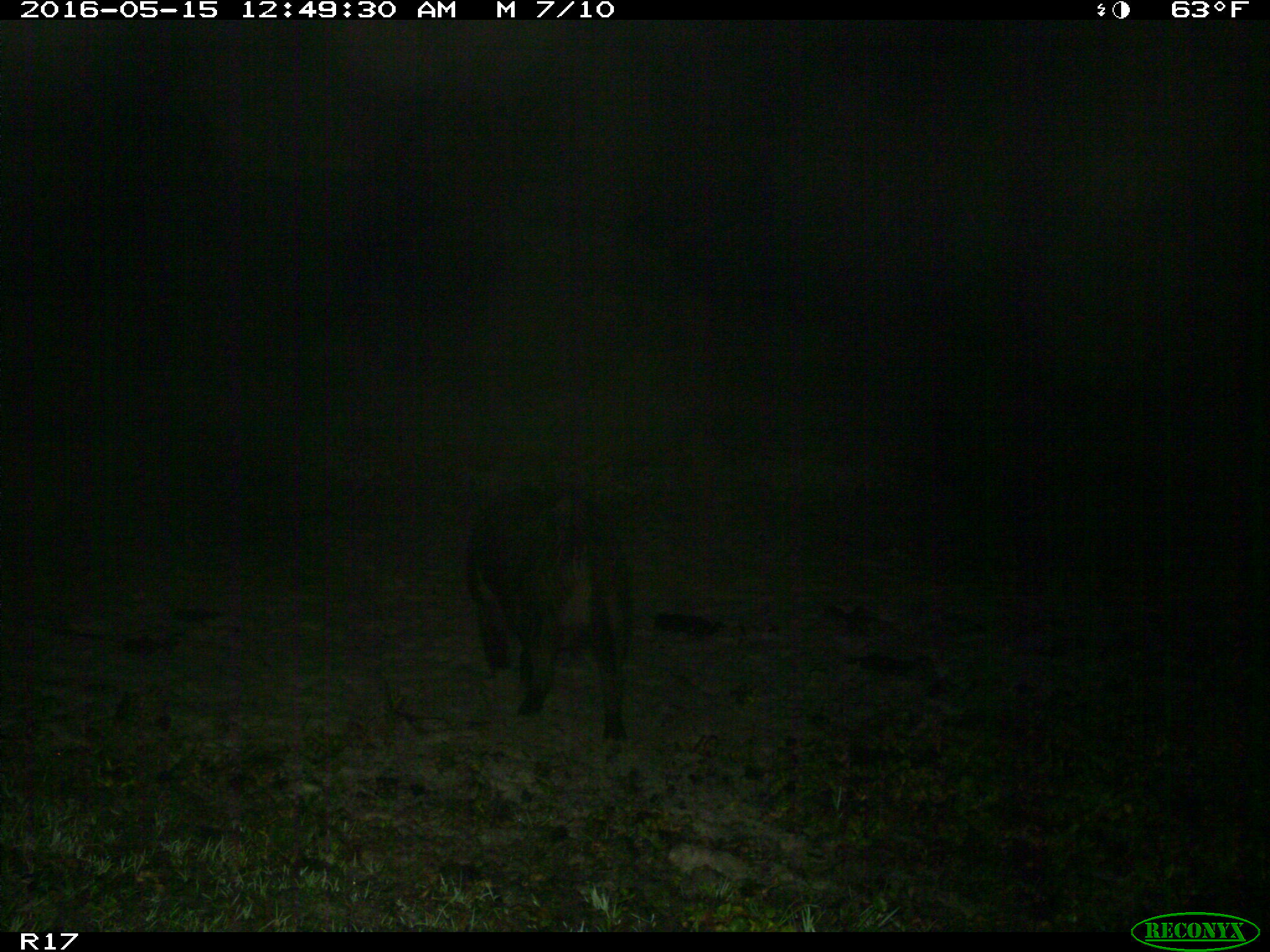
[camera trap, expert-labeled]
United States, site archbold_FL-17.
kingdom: Animalia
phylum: Chordata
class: Mammalia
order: Artiodactyla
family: Suidae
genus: Sus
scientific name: Sus scrofa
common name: wild boar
Sus scrofa (wild boar).